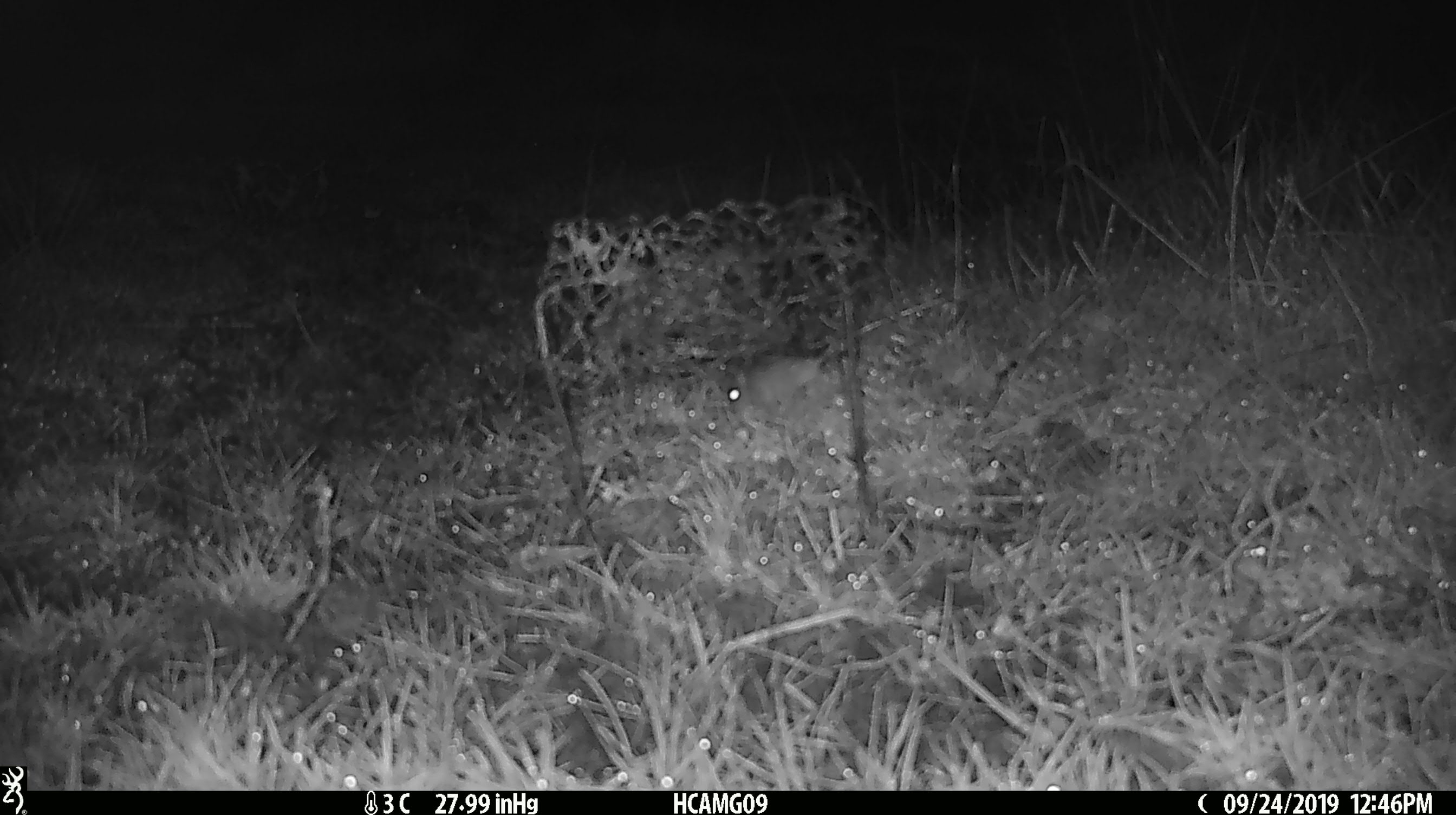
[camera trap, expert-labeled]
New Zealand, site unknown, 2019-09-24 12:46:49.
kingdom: Animalia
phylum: Chordata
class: Mammalia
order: Rodentia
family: Muridae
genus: Mus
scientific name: Mus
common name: mouse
Mouse (Mus).